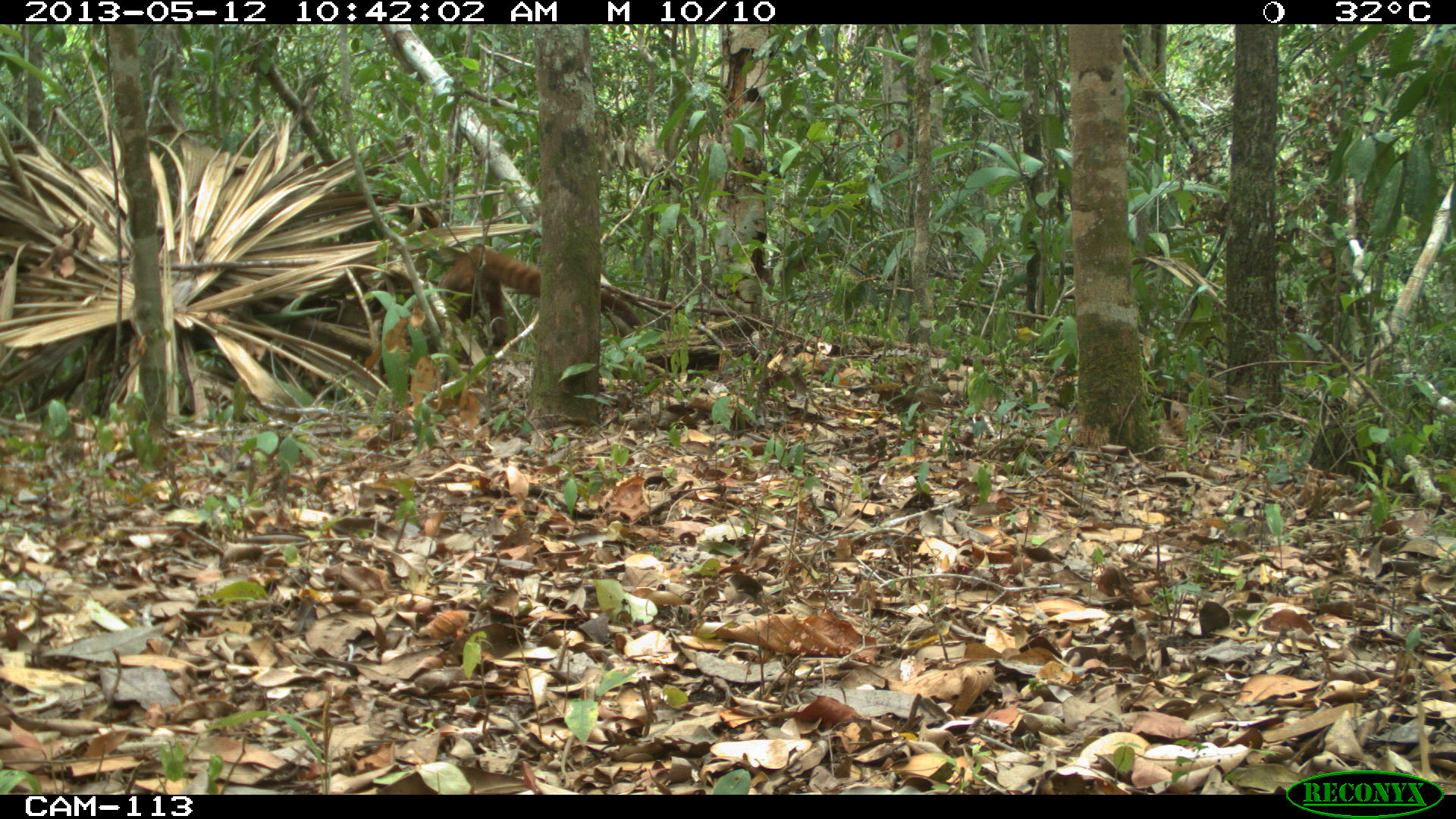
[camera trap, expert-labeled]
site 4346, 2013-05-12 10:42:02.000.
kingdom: Animalia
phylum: Chordata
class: Mammalia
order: Carnivora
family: Procyonidae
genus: Nasua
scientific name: Nasua narica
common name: white-nosed coati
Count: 1.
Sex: male.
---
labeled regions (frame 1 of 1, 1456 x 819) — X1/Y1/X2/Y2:
nasua narica: 437/243/645/349